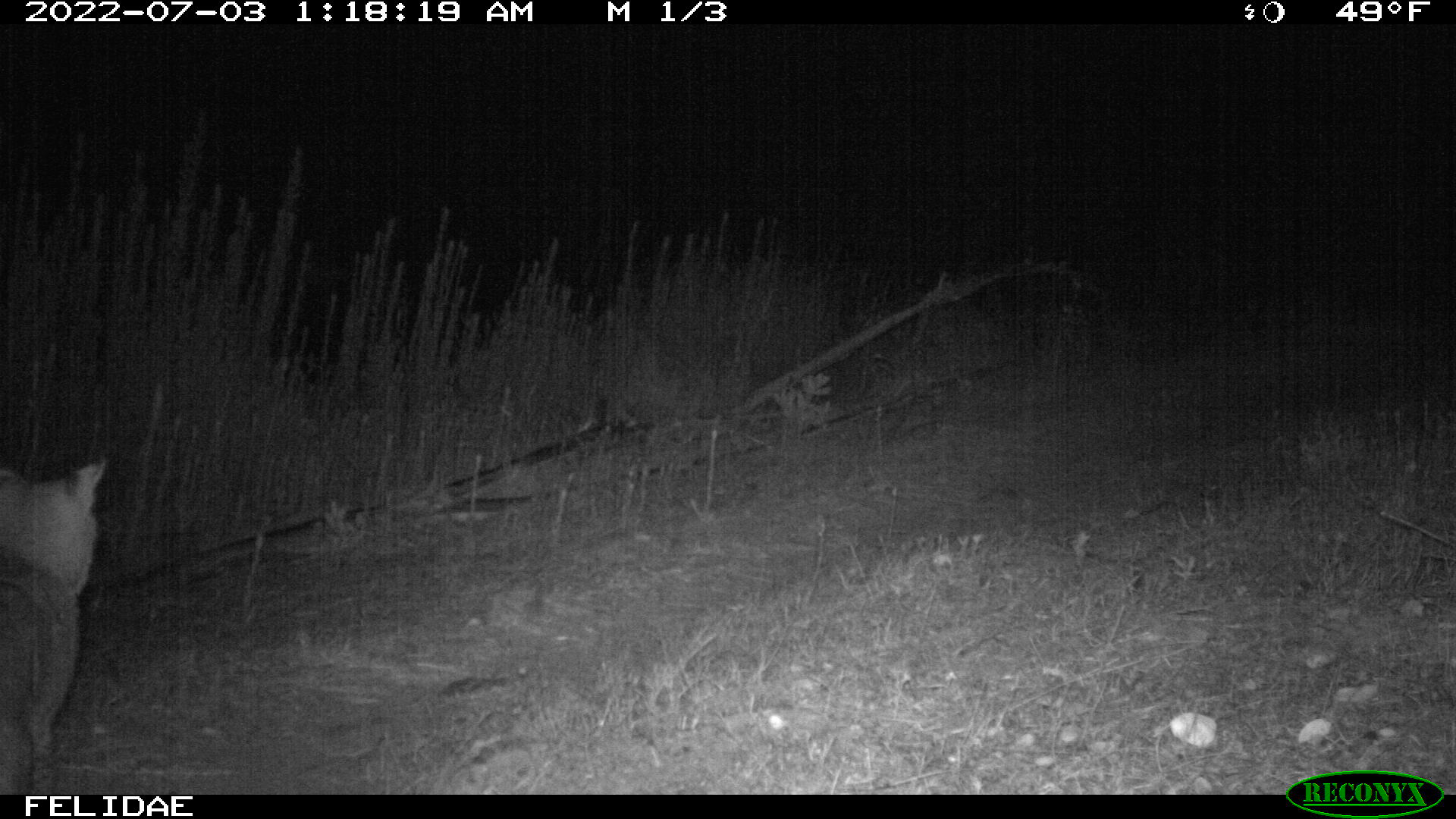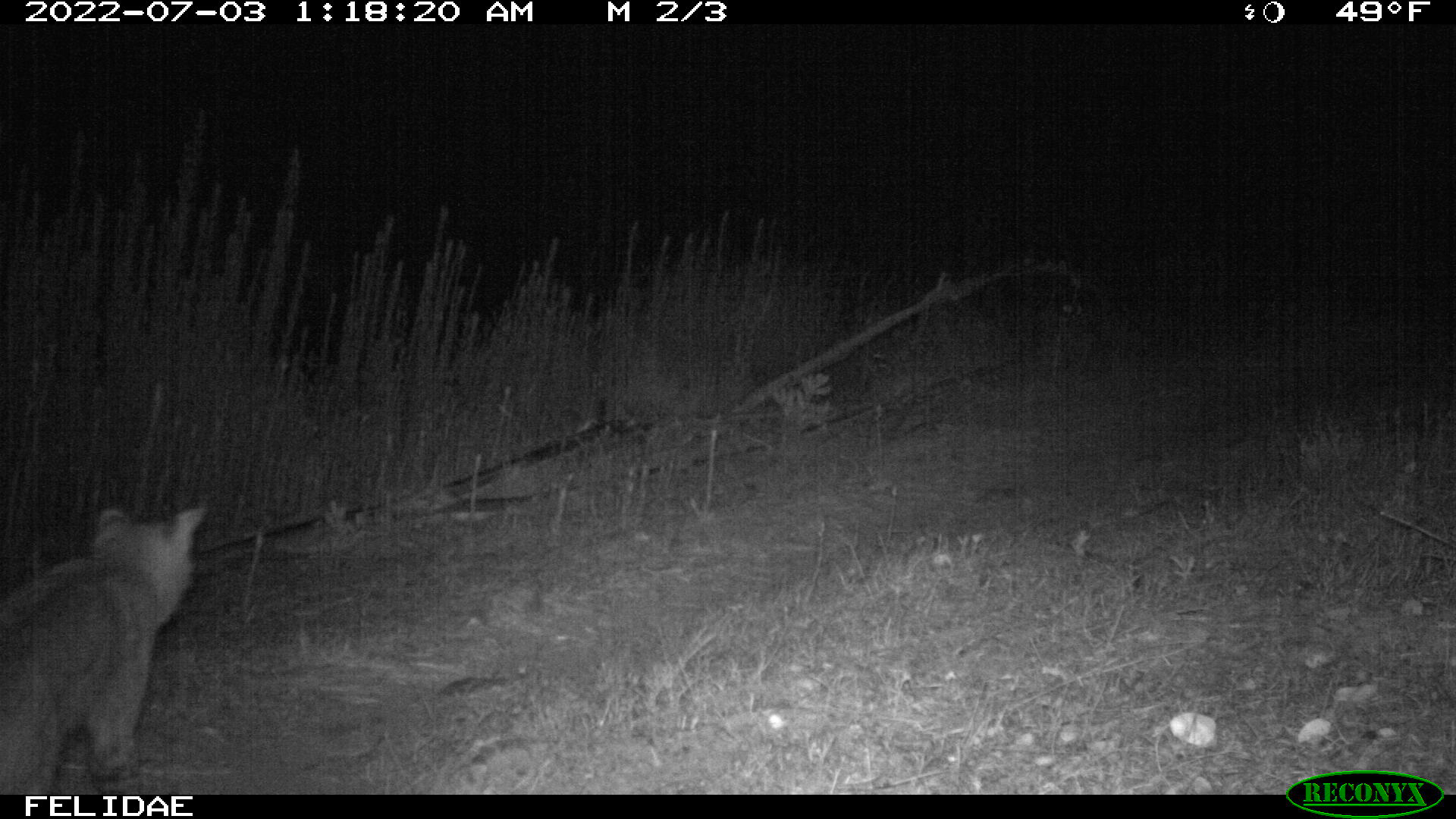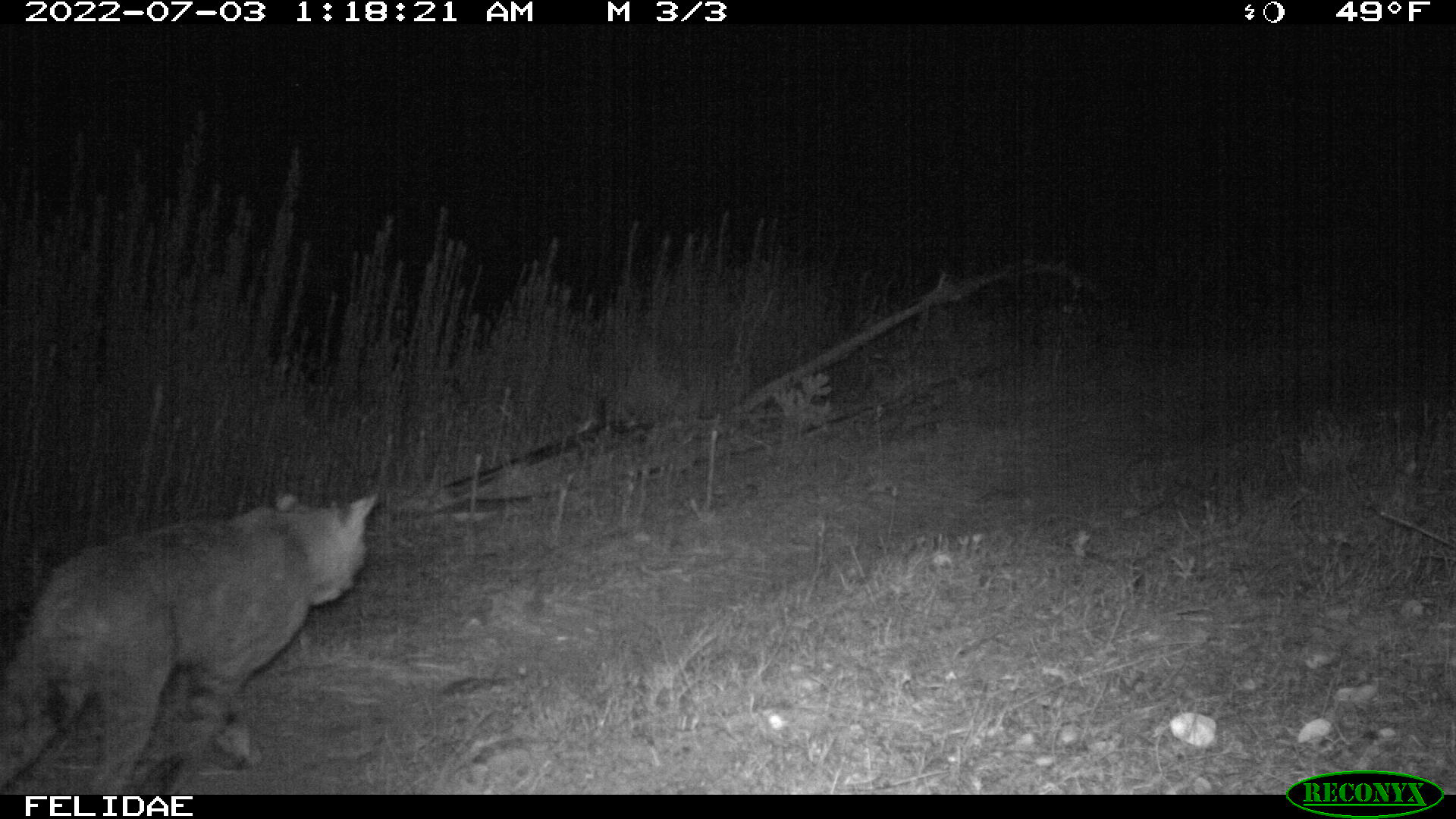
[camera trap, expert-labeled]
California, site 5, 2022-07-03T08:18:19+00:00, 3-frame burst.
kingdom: Animalia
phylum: Chordata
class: Mammalia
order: Carnivora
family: Felidae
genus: Lynx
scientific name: Lynx rufus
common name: bobcat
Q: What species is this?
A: Bobcat (Lynx rufus).